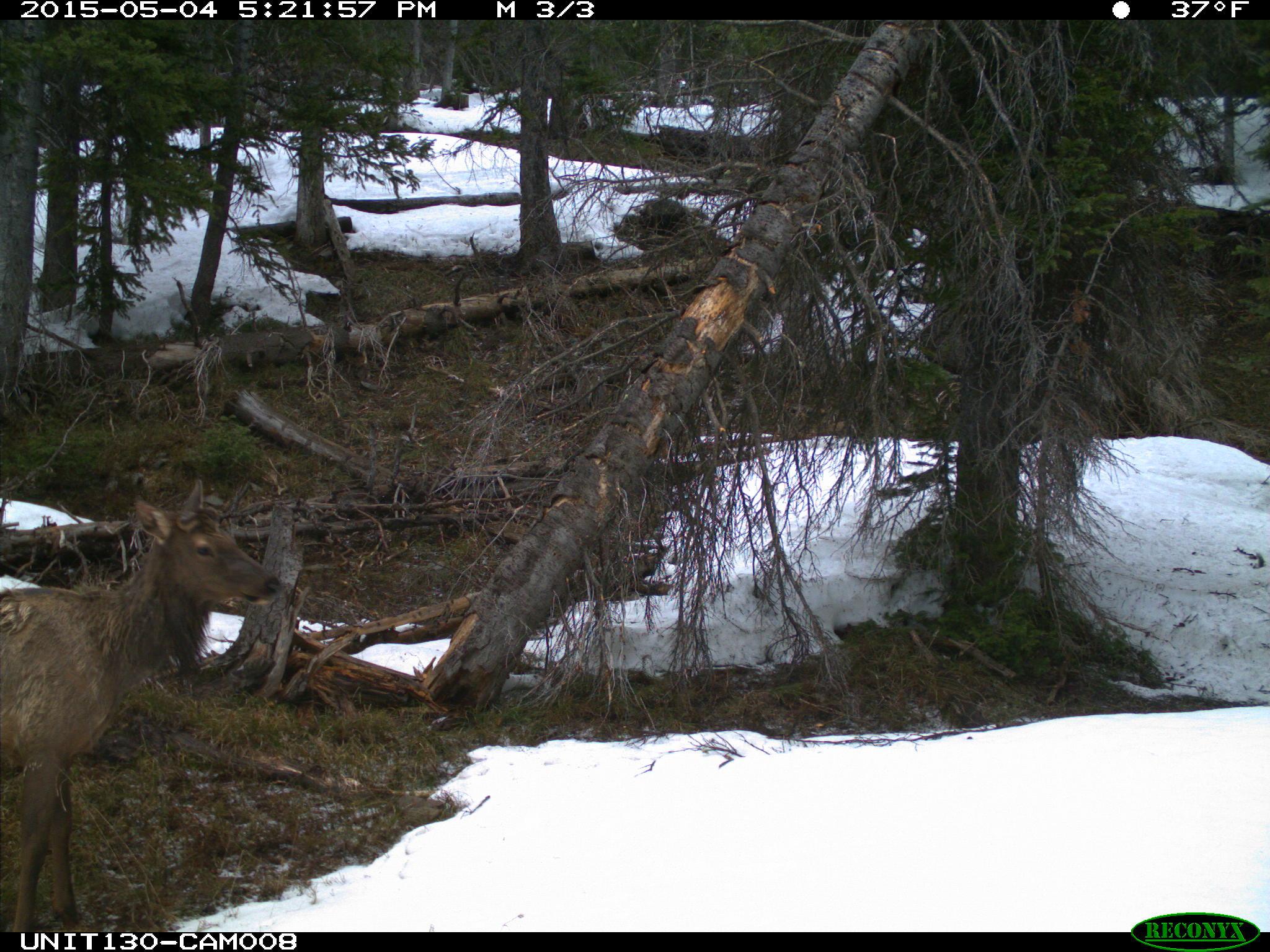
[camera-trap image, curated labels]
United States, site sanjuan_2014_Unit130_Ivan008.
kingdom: Animalia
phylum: Chordata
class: Mammalia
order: Artiodactyla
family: Cervidae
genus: Cervus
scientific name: Cervus elaphus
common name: red deer